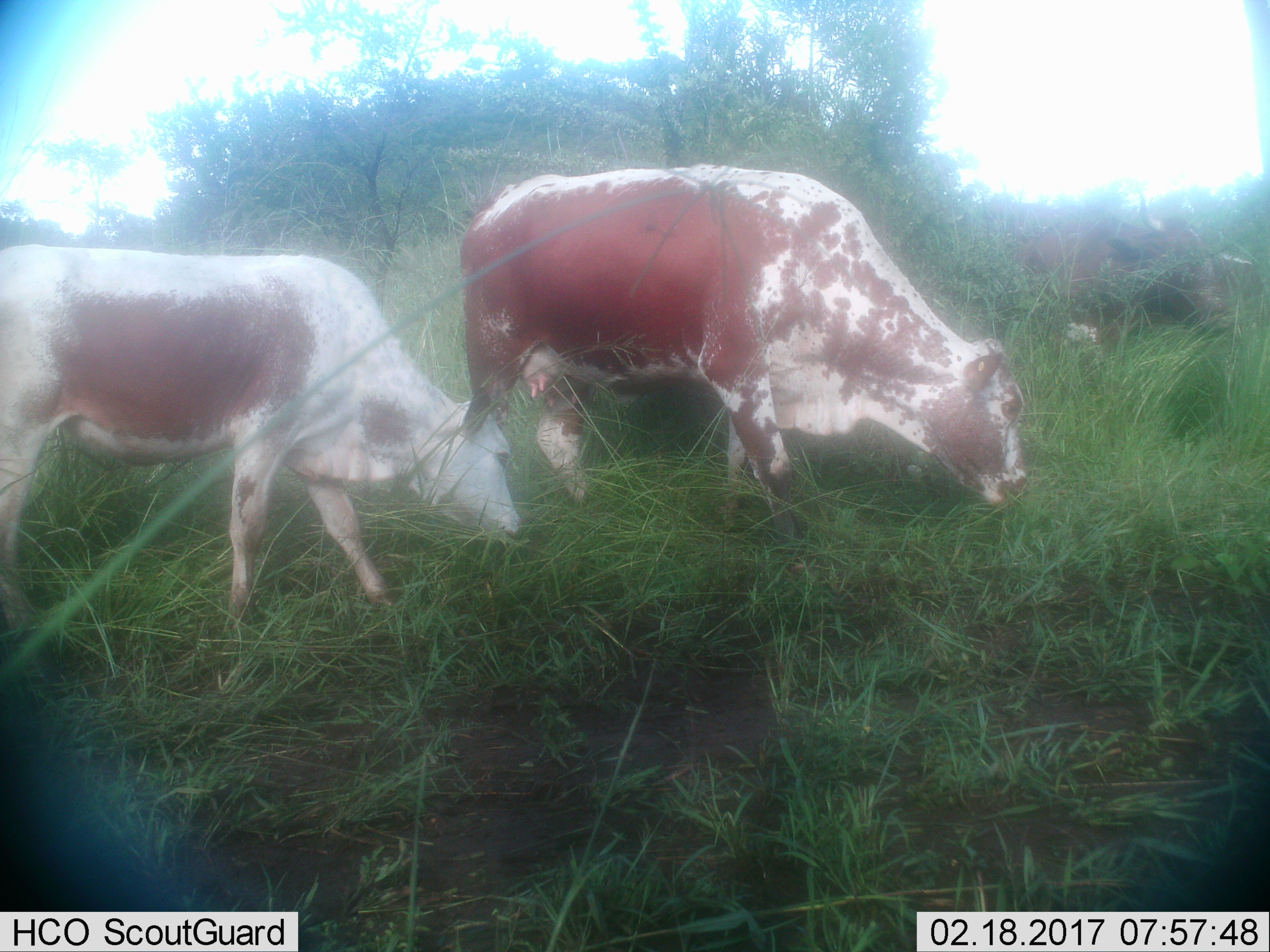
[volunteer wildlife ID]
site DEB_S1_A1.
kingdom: Animalia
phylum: Chordata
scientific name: Vertebrata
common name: domestic animal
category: domesticanimal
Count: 3.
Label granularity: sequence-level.